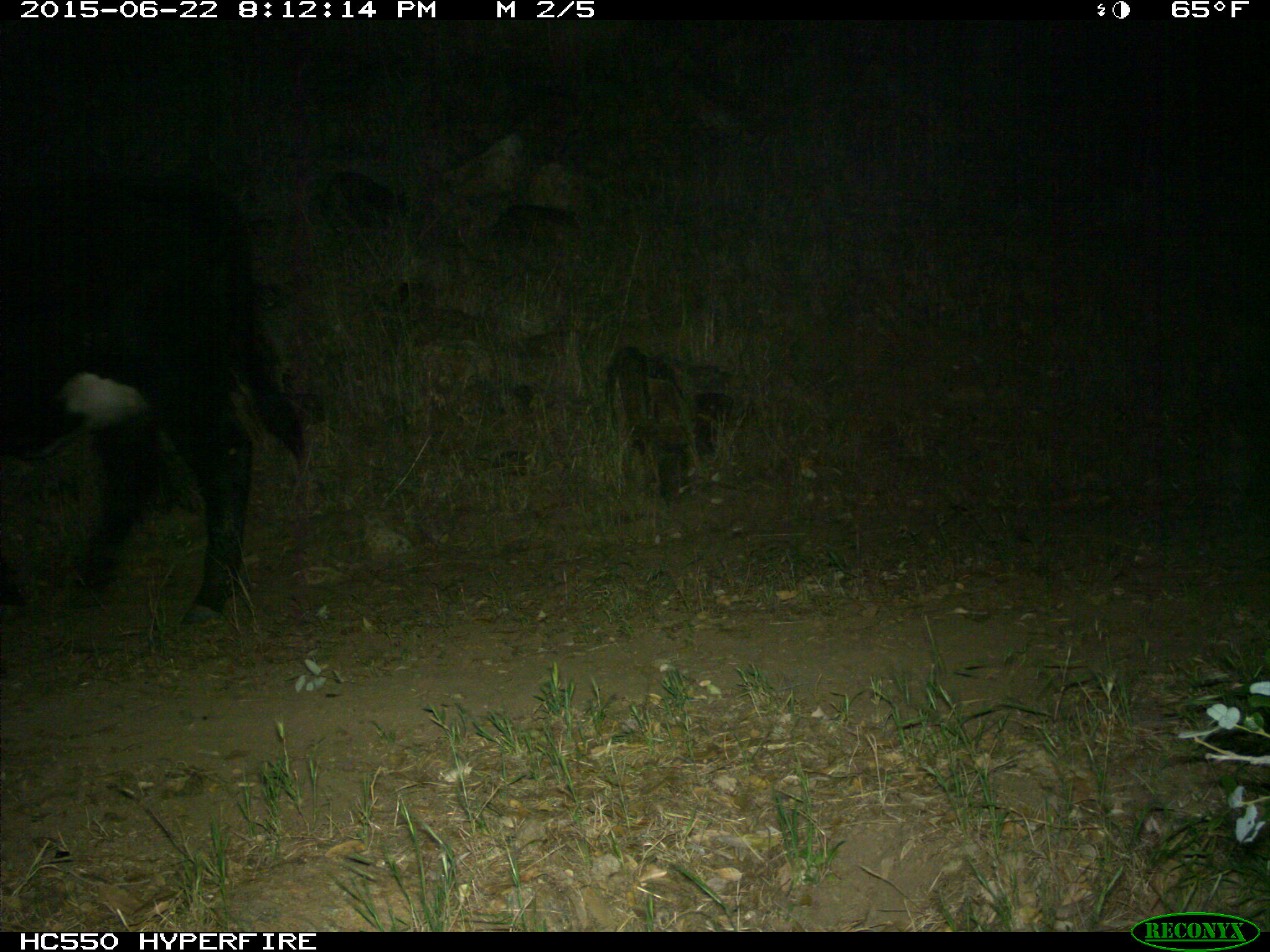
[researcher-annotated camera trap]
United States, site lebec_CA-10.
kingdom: Animalia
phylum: Chordata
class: Mammalia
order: Artiodactyla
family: Bovidae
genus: Bos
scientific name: Bos taurus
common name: domestic cow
Bos taurus (domestic cow).